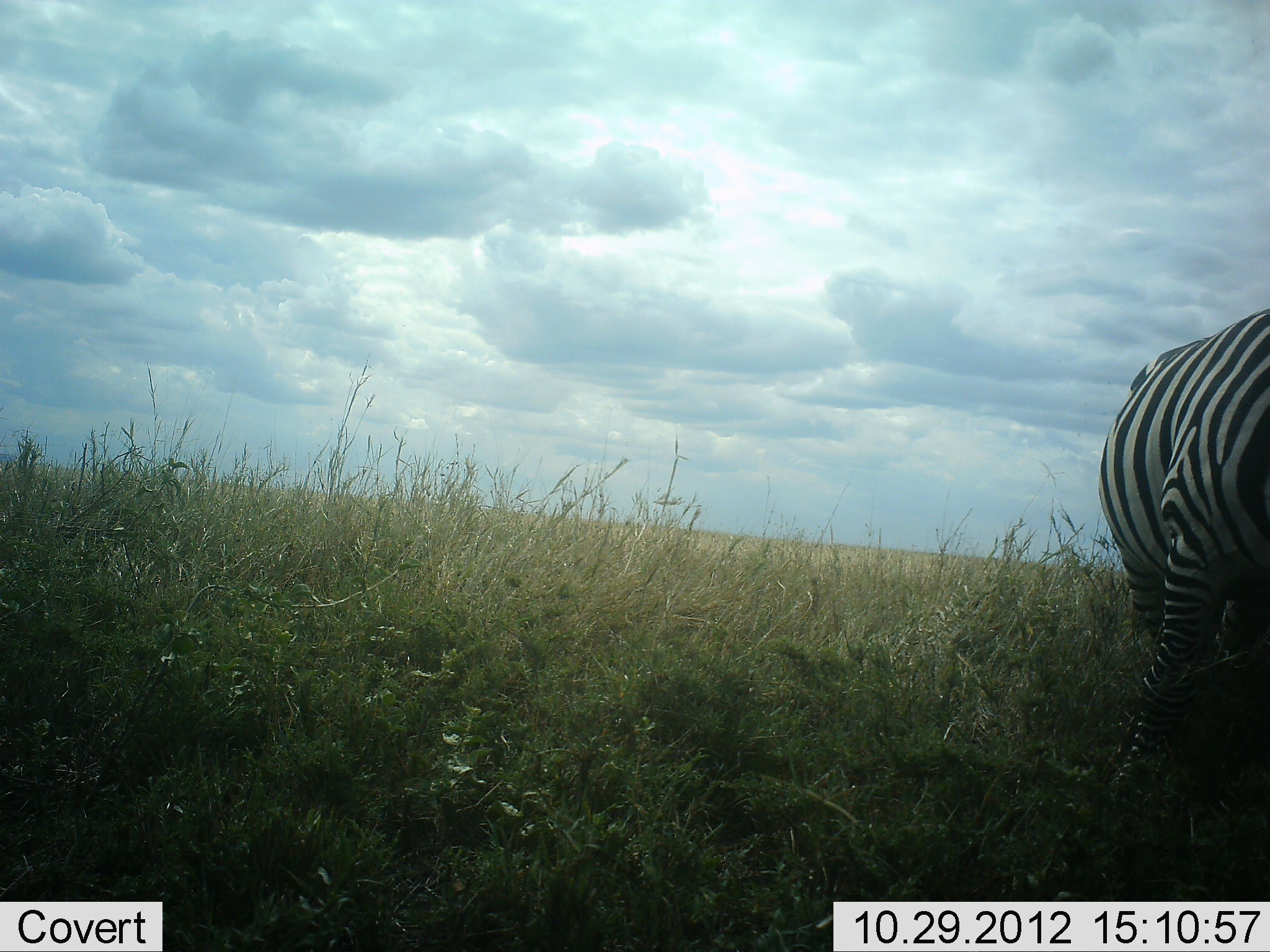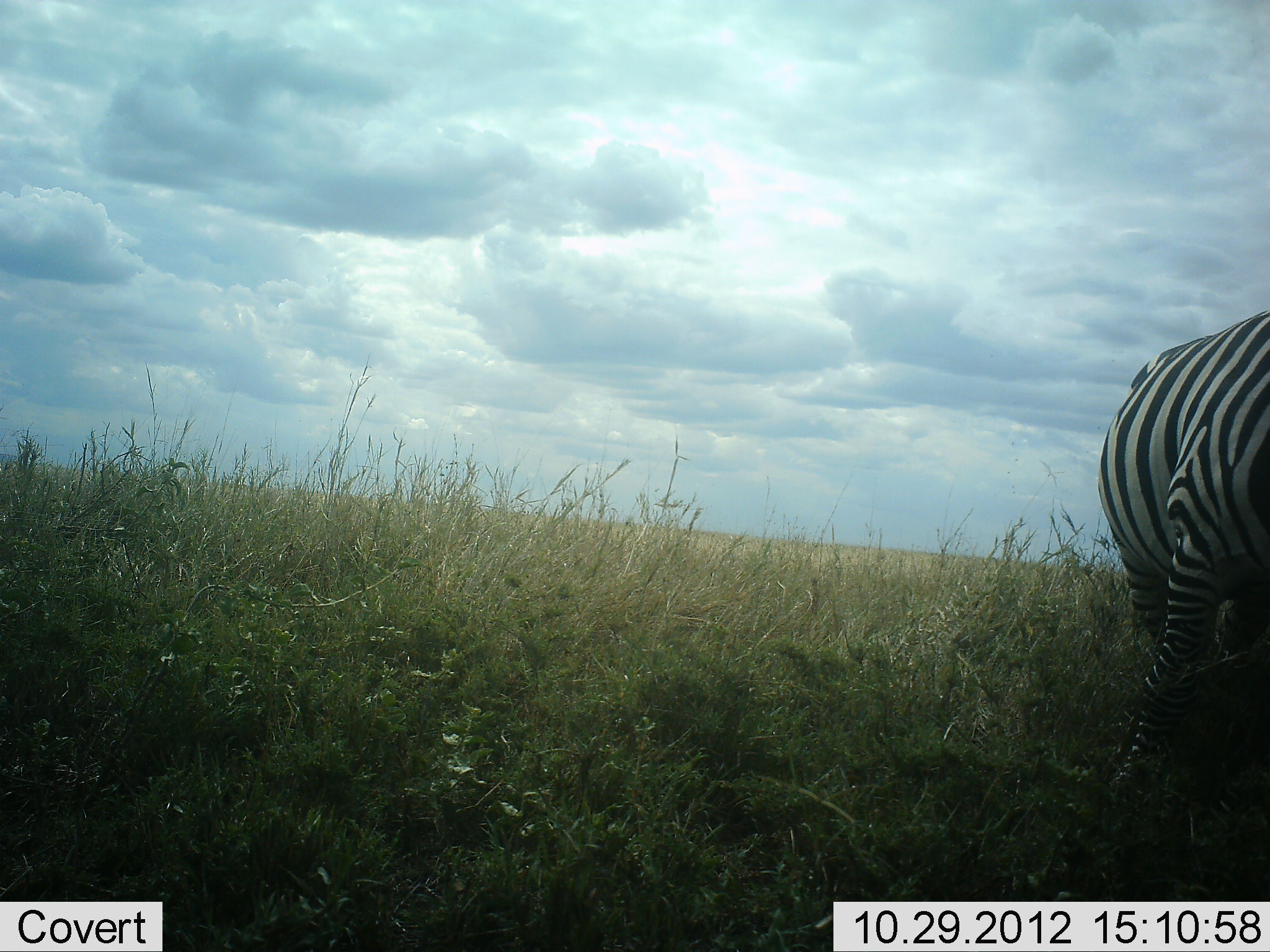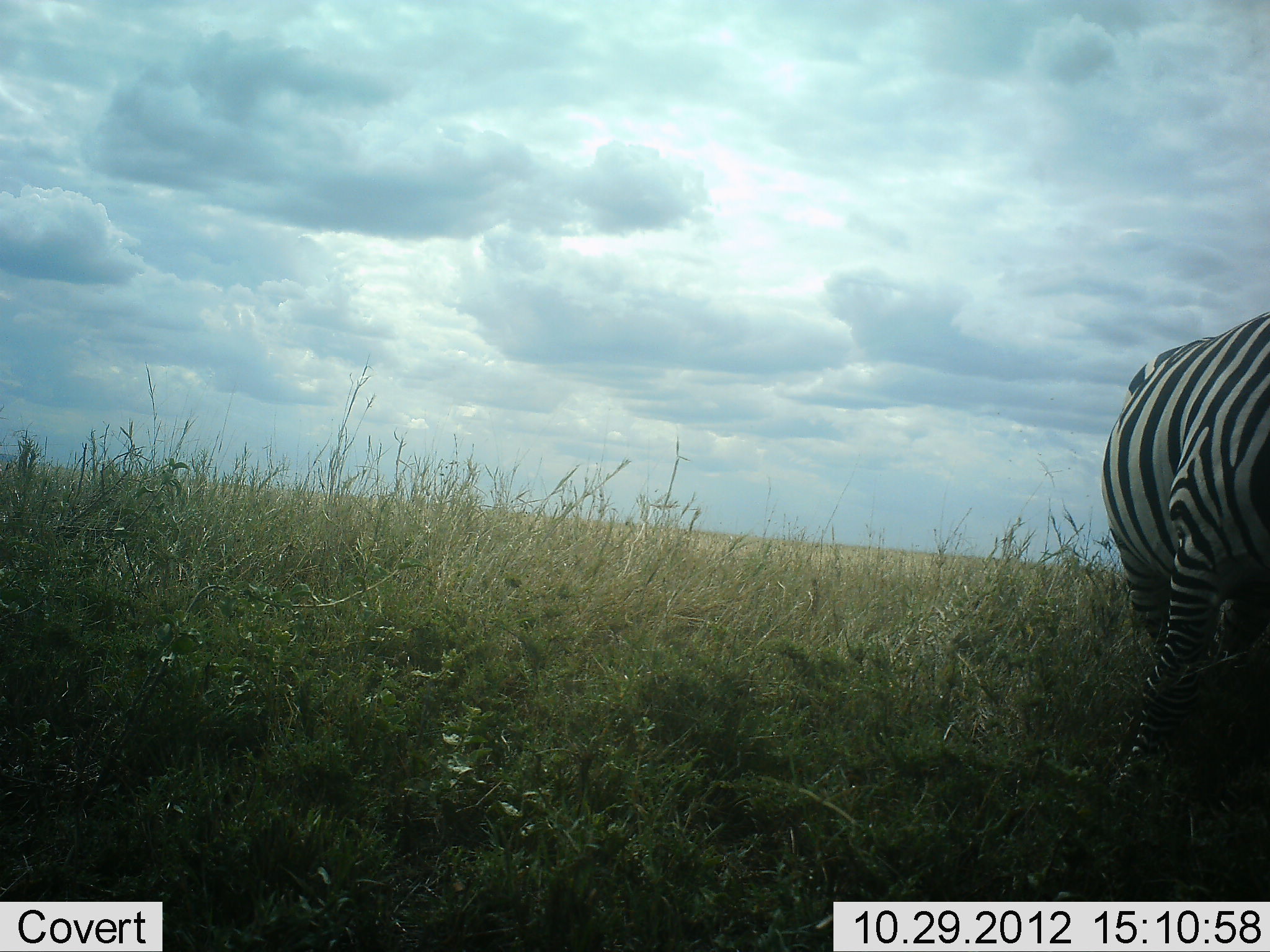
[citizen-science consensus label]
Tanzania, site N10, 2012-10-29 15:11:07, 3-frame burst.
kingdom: Animalia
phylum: Chordata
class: Mammalia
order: Perissodactyla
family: Equidae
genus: Equus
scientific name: Equus quagga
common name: plains zebra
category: zebra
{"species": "zebra (plains zebra) (Equus quagga)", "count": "1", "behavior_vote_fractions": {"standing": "80%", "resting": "0%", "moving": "10%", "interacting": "0%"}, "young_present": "0%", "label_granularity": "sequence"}